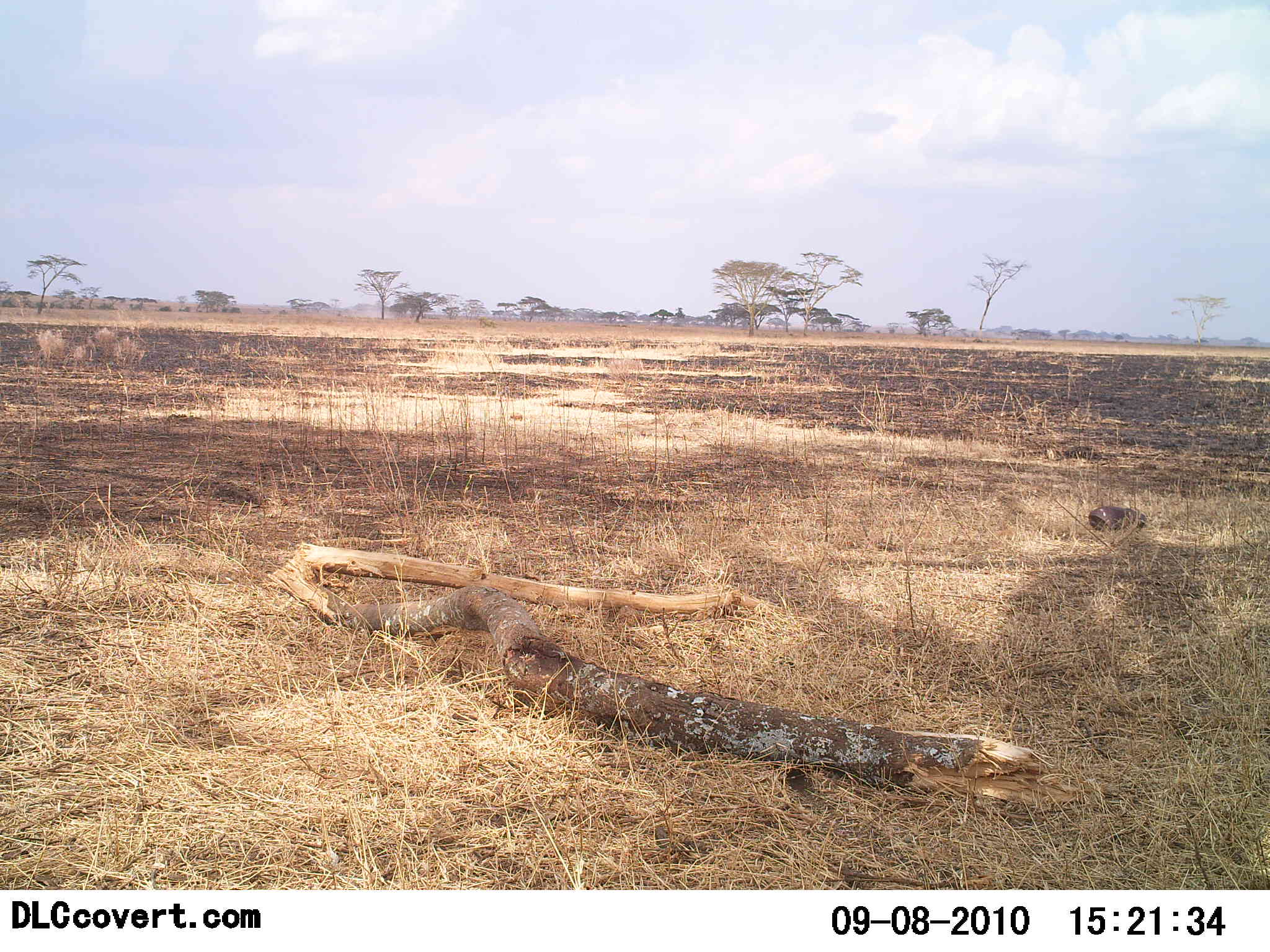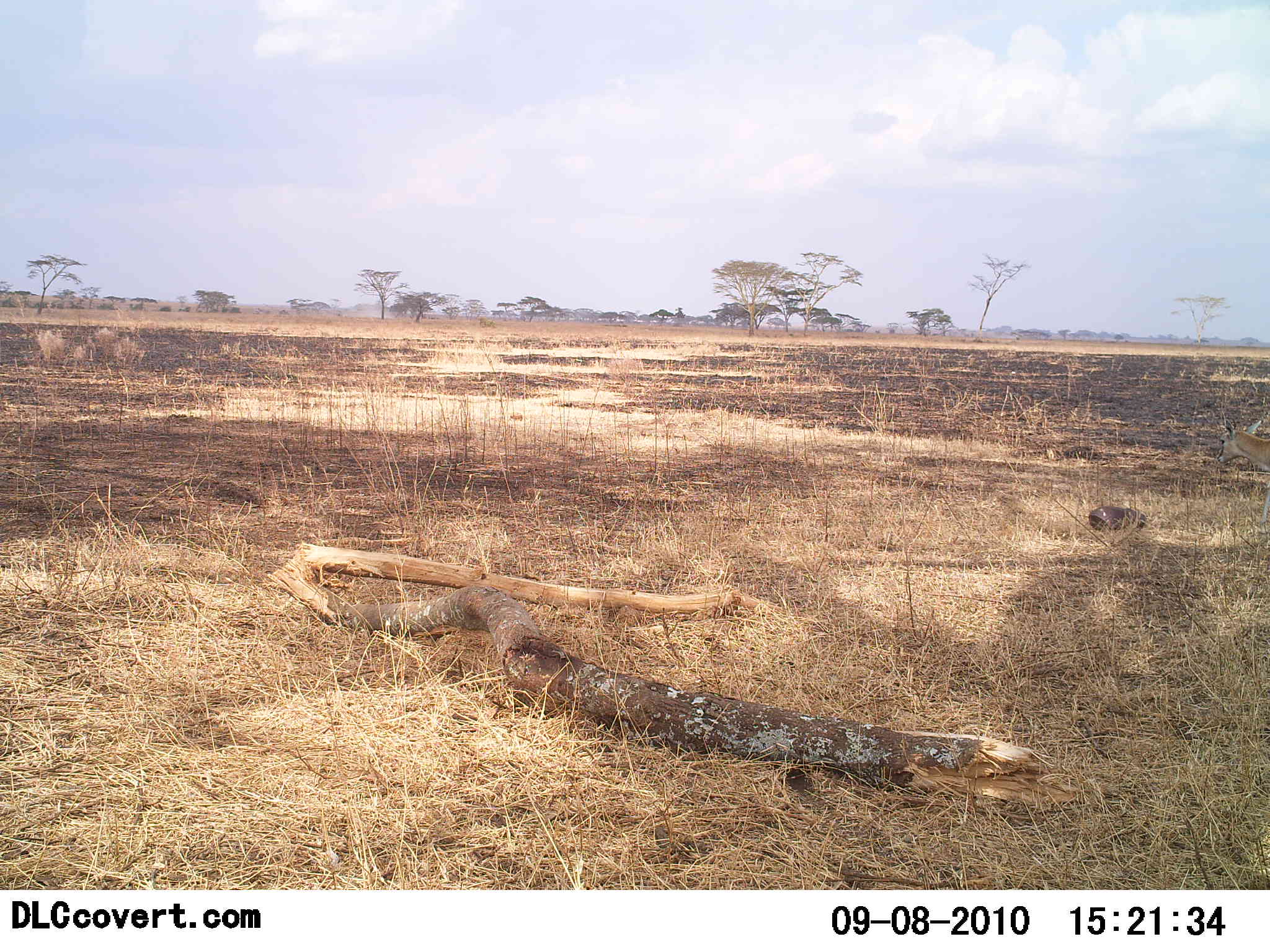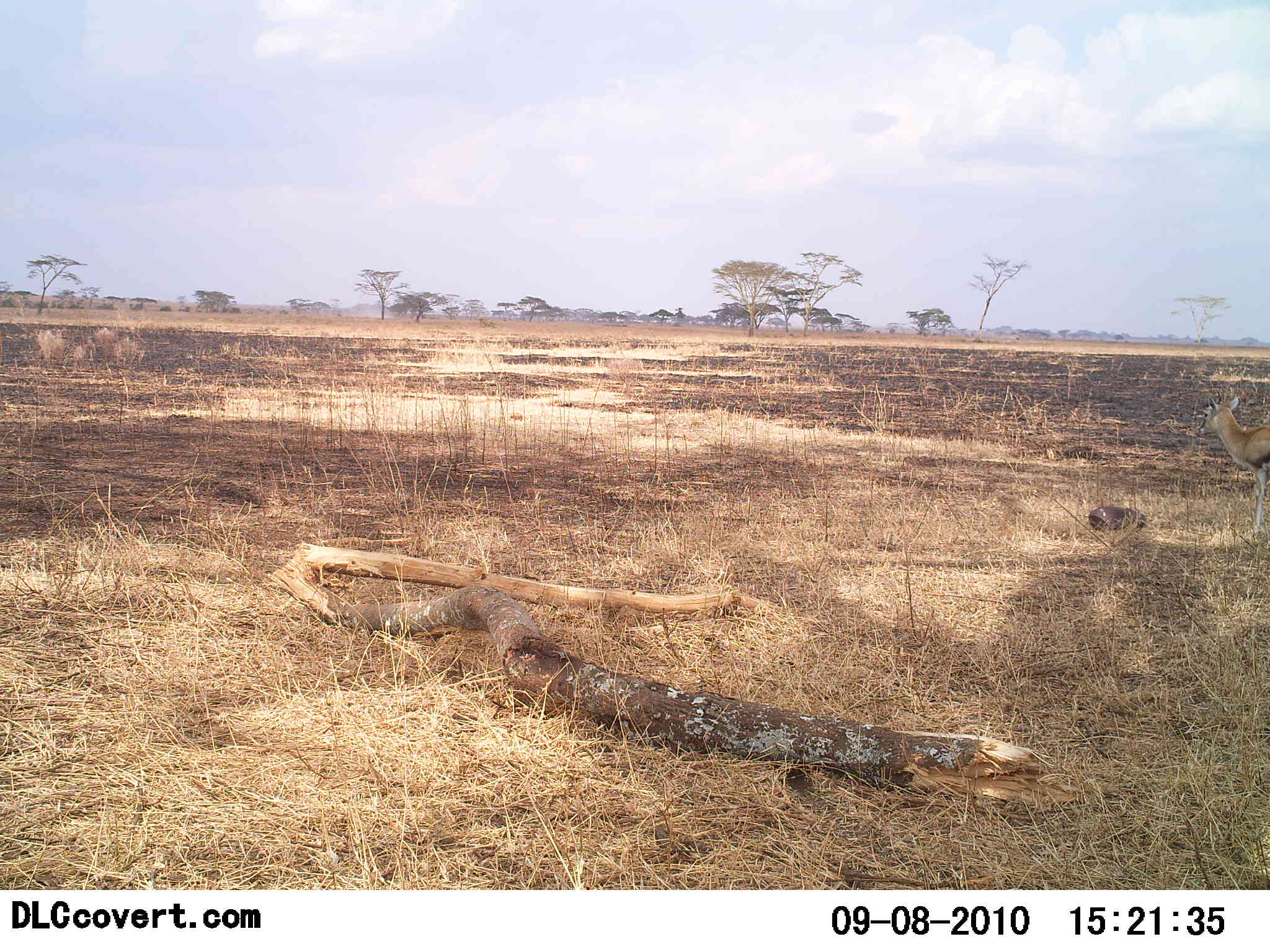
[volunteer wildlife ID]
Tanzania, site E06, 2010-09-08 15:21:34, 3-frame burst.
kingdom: Animalia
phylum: Chordata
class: Mammalia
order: Artiodactyla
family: Bovidae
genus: Eudorcas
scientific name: Eudorcas thomsonii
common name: thomson's gazelle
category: gazellethomsons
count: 1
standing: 27%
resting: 0%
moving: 82%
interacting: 0%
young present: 0%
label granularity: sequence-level